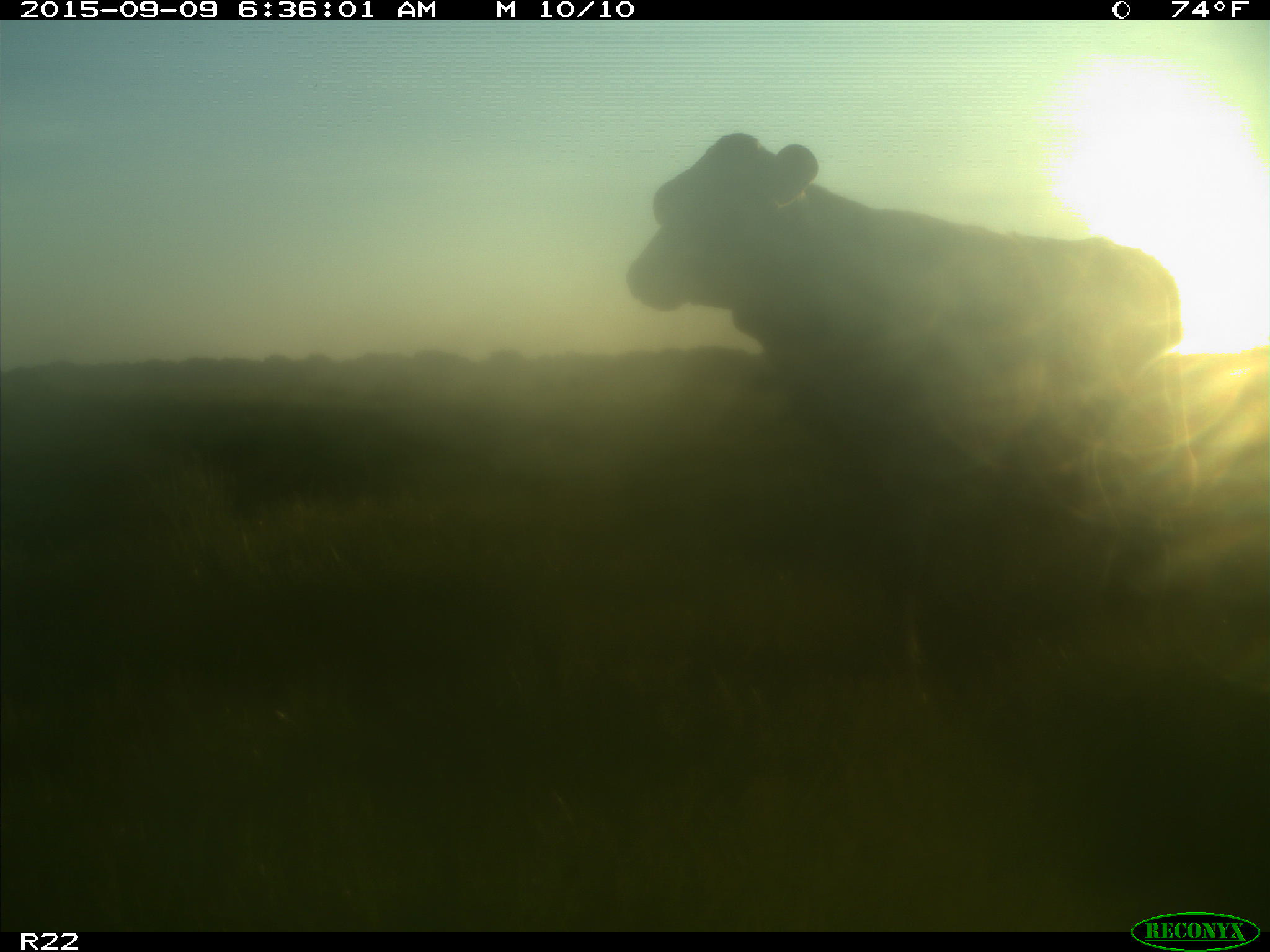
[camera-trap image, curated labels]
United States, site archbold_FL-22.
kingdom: Animalia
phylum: Chordata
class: Mammalia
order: Artiodactyla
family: Bovidae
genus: Bos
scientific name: Bos taurus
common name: domestic cow